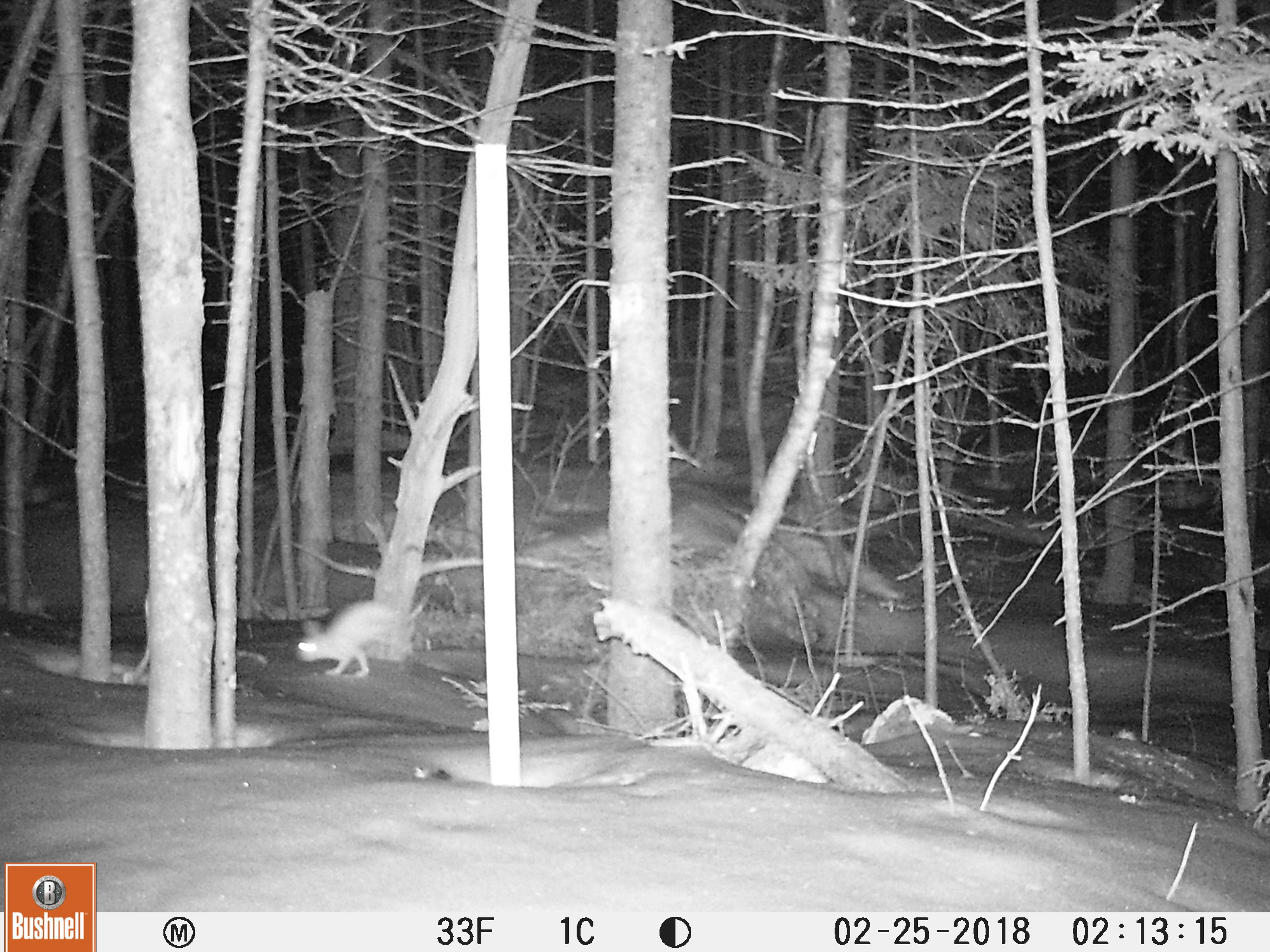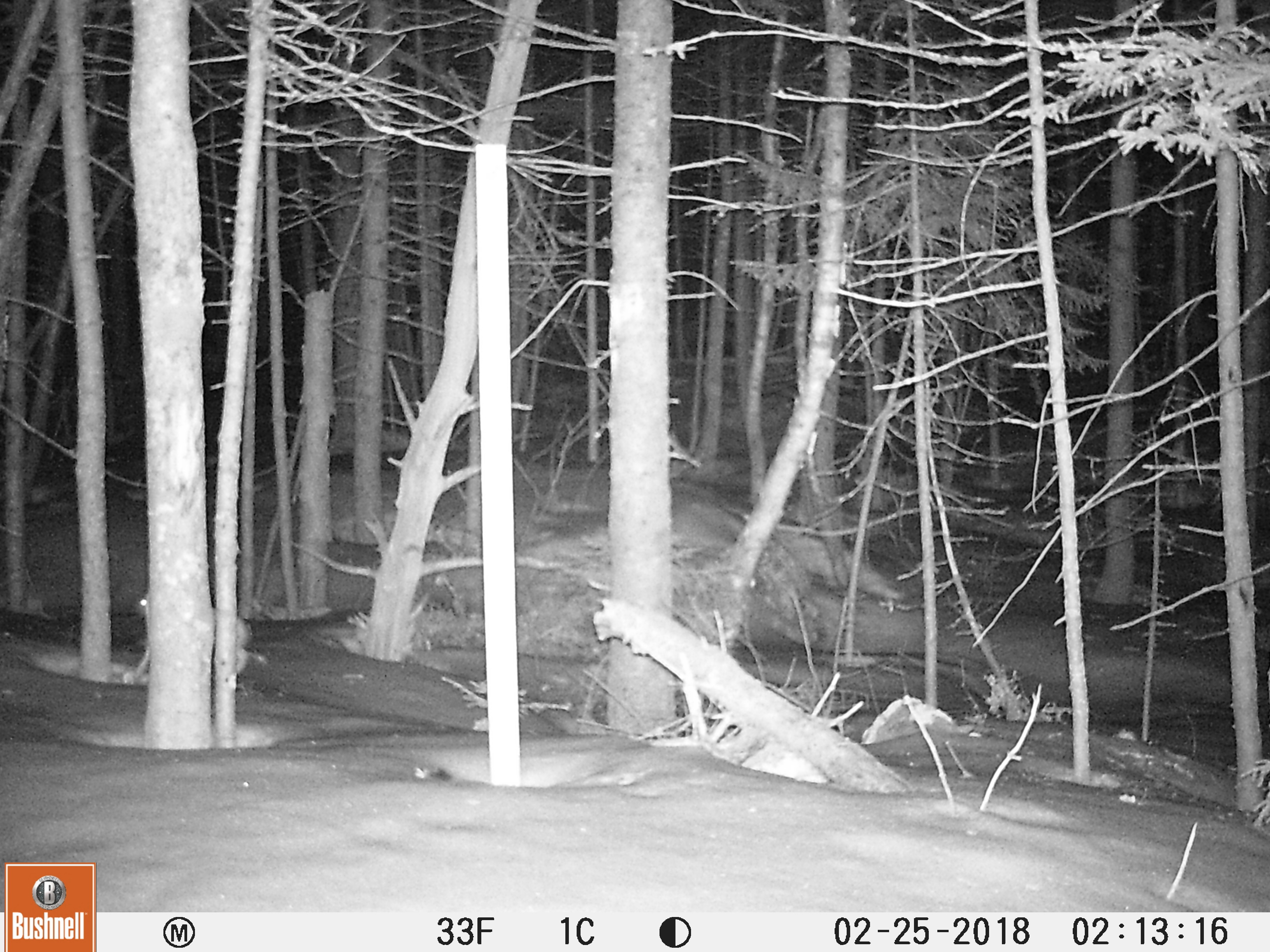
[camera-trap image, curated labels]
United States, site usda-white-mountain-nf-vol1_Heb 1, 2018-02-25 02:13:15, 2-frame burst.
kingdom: Animalia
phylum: Chordata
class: Mammalia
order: Lagomorpha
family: Leporidae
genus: Lepus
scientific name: Lepus americanus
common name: snowshoe hare